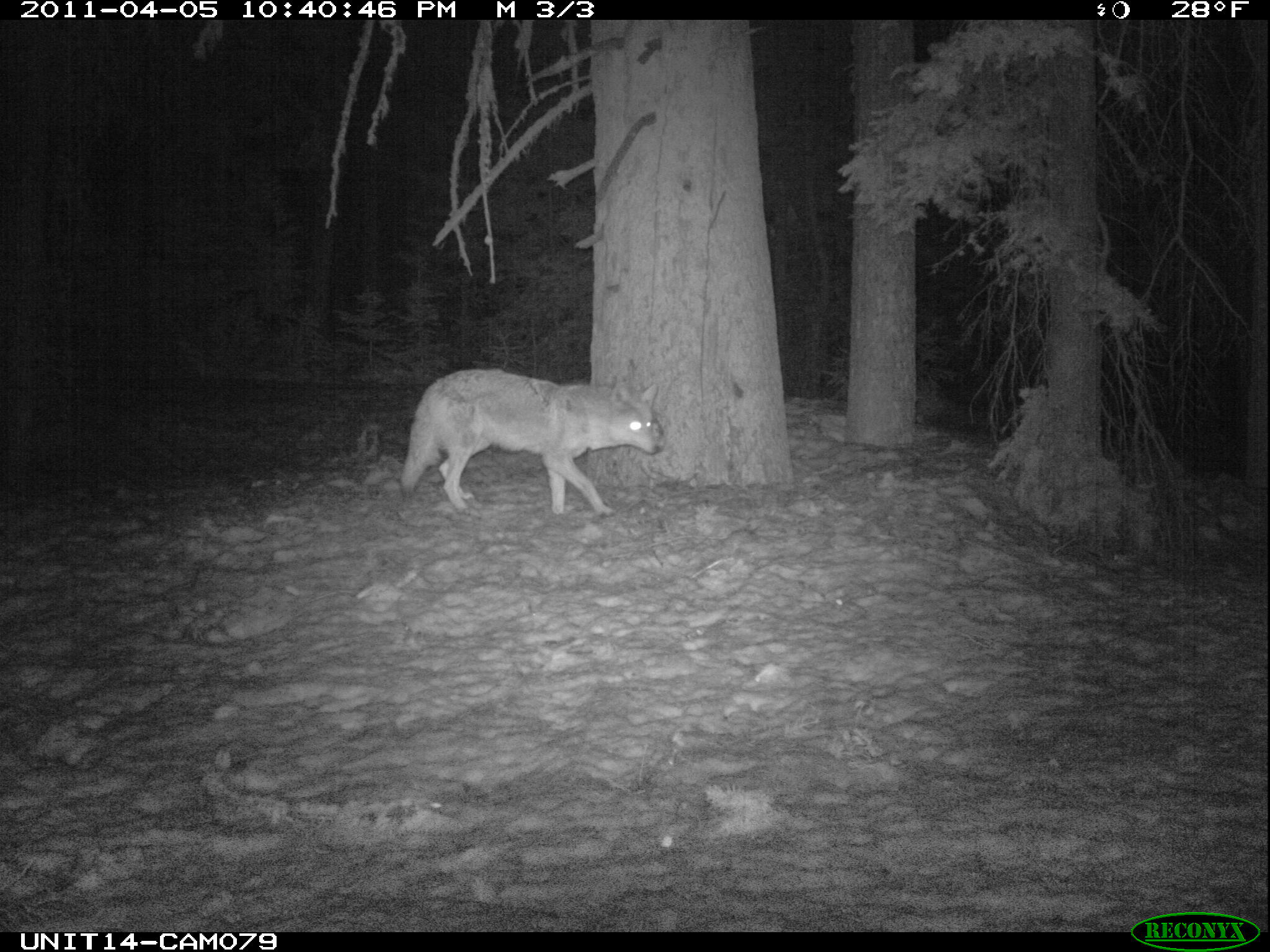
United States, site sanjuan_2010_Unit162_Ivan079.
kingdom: Animalia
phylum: Chordata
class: Mammalia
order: Carnivora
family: Canidae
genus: Canis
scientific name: Canis latrans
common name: coyote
Canis latrans (coyote).